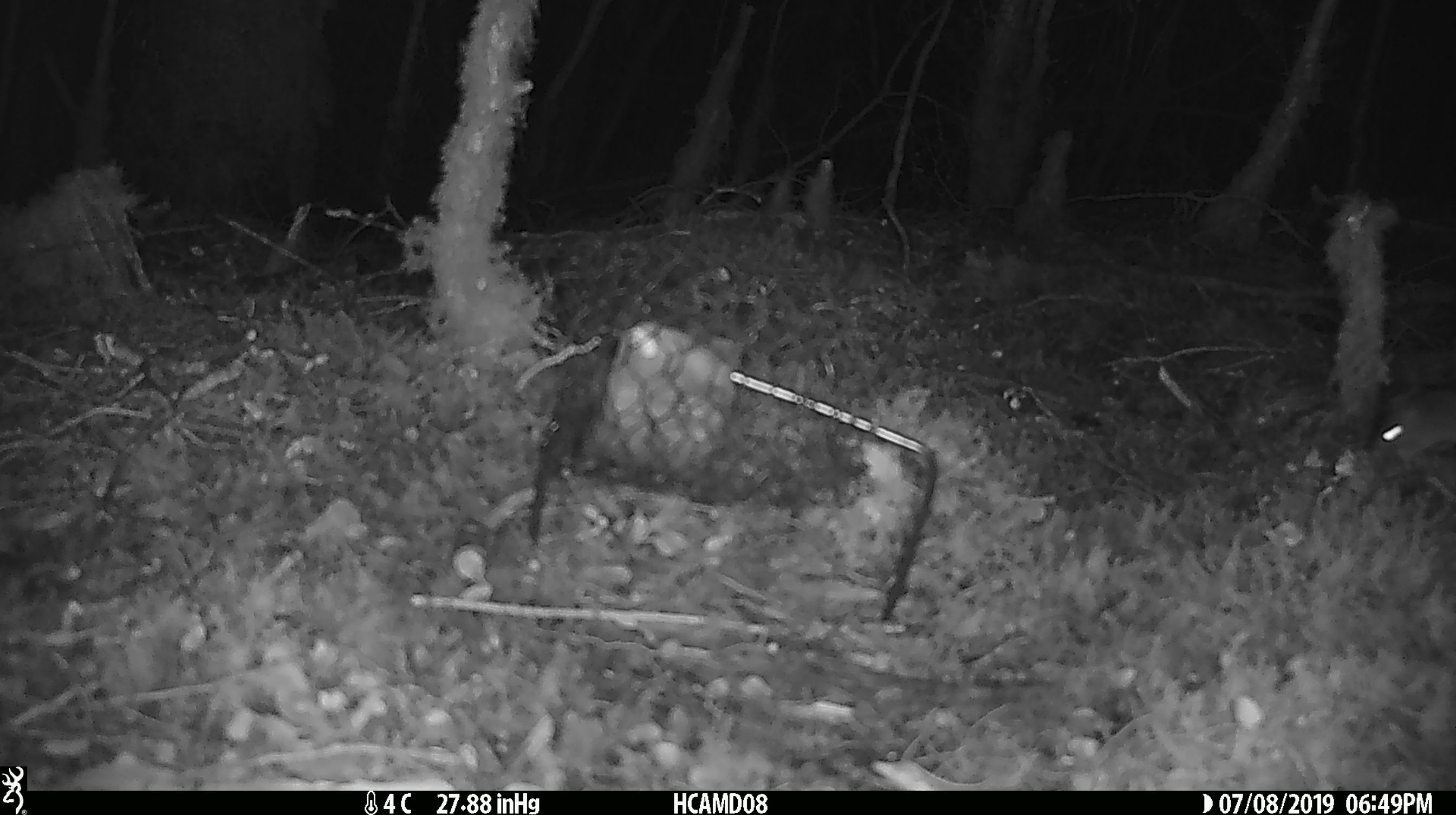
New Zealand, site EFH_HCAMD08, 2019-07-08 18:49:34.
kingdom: Animalia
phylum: Chordata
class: Mammalia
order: Rodentia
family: Muridae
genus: Mus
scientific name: Mus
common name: mouse